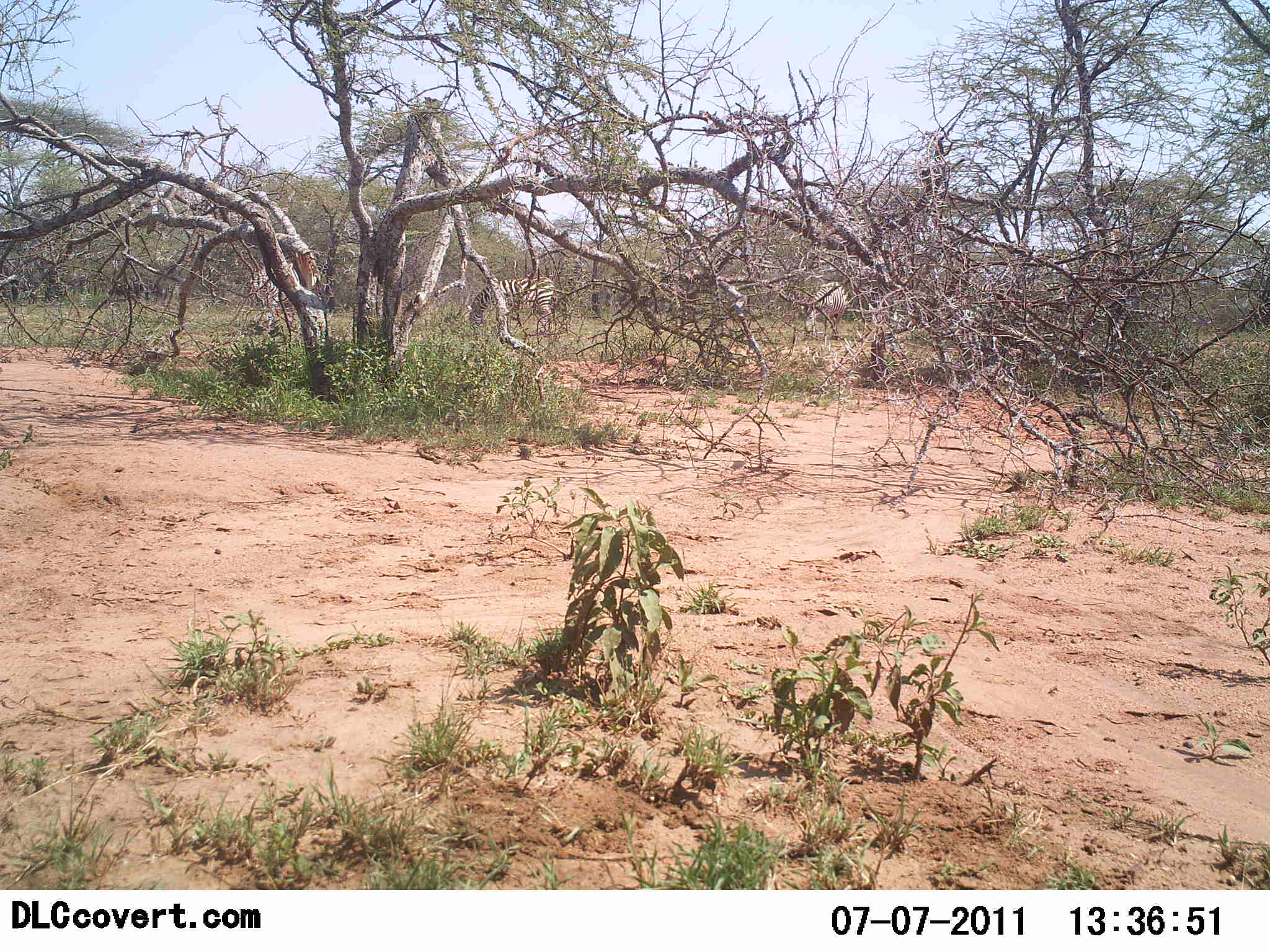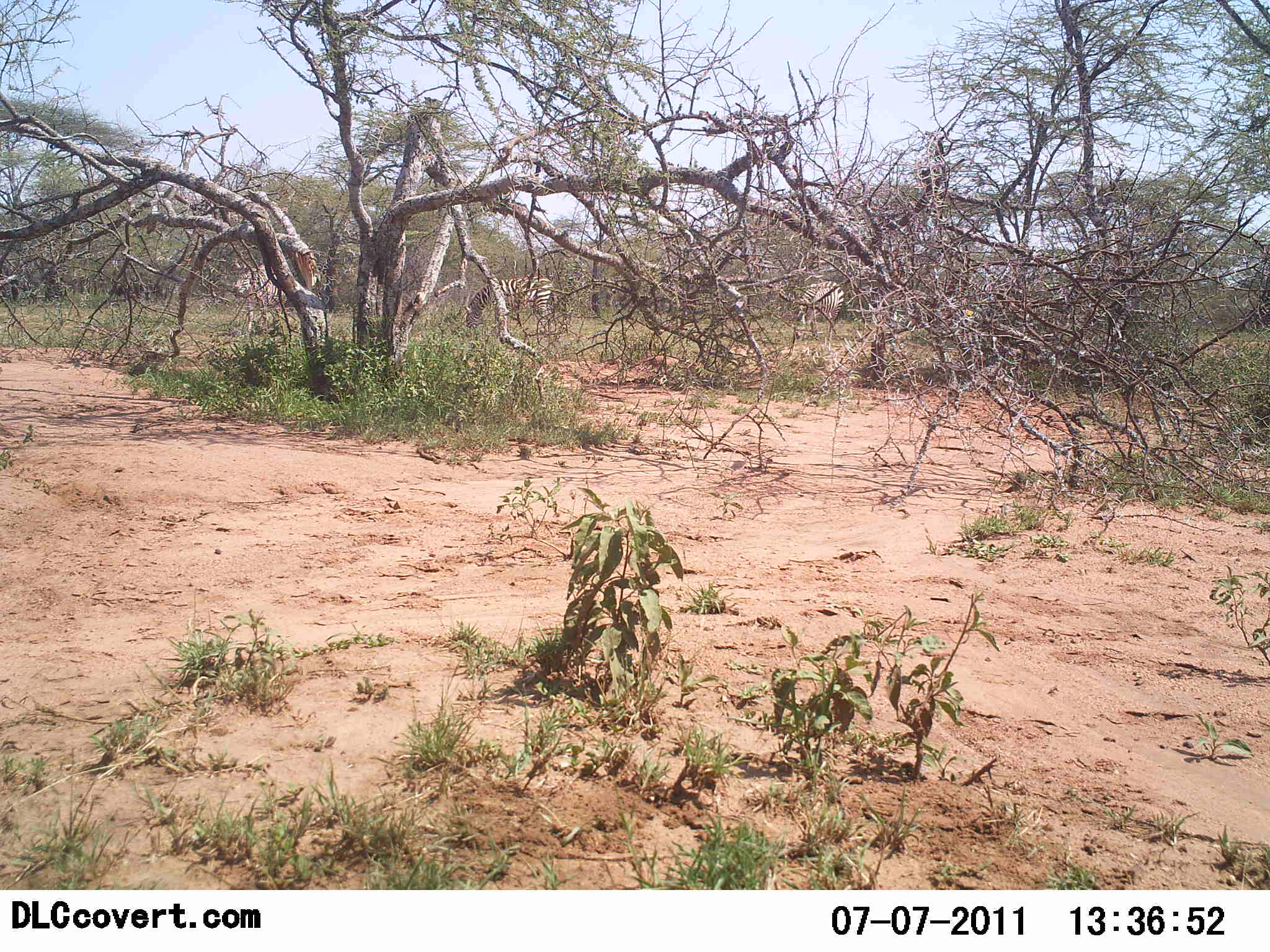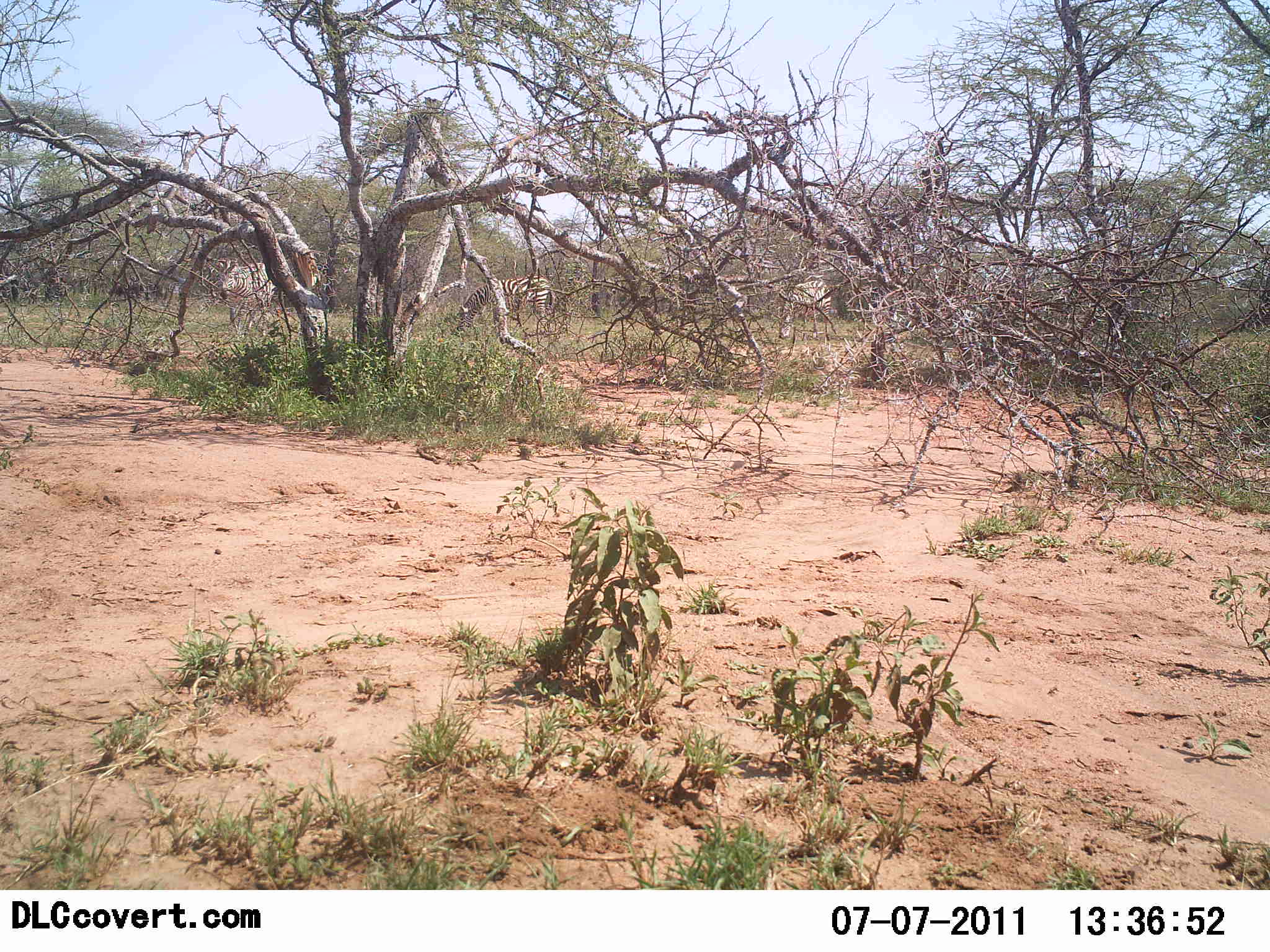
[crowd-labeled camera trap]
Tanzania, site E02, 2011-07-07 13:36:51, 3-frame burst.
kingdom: Animalia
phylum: Chordata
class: Mammalia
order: Perissodactyla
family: Equidae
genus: Equus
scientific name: Equus quagga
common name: plains zebra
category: zebra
Zebra (plains zebra) (Equus quagga), count 3. Behavior (volunteer vote fractions): standing 27%, resting 0%, moving 45%, interacting 0%. Young present (vote fraction): 0%. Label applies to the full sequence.